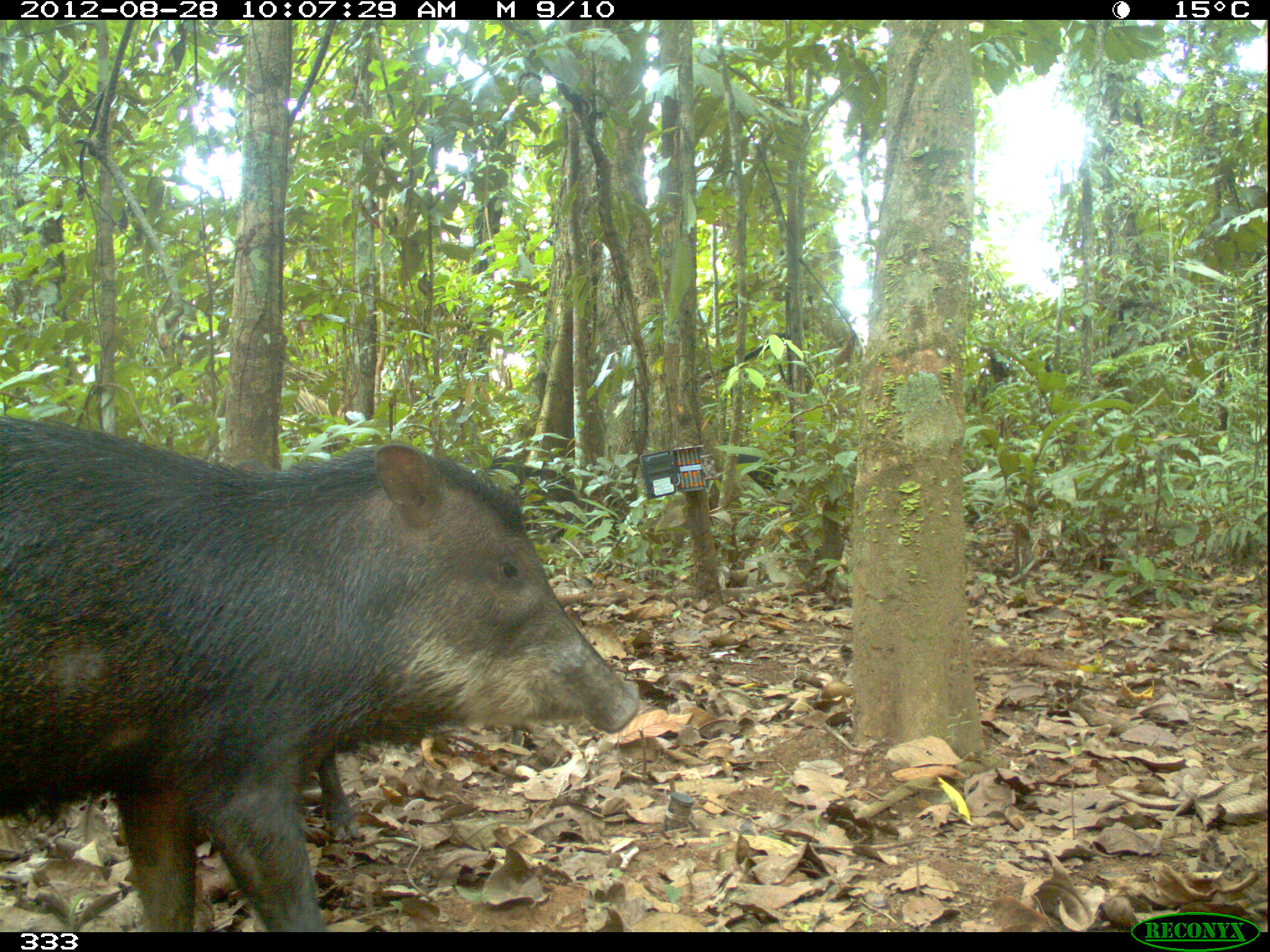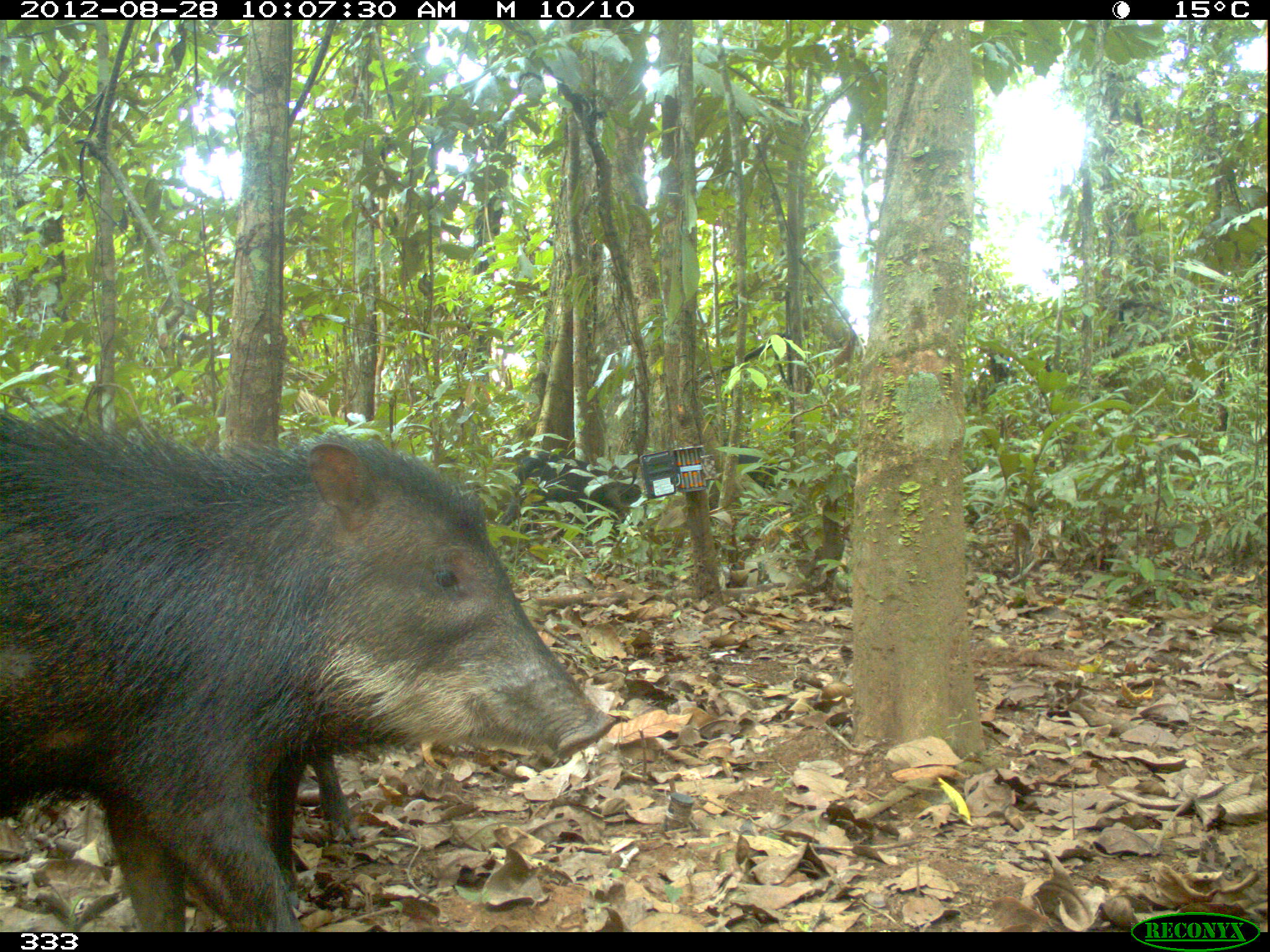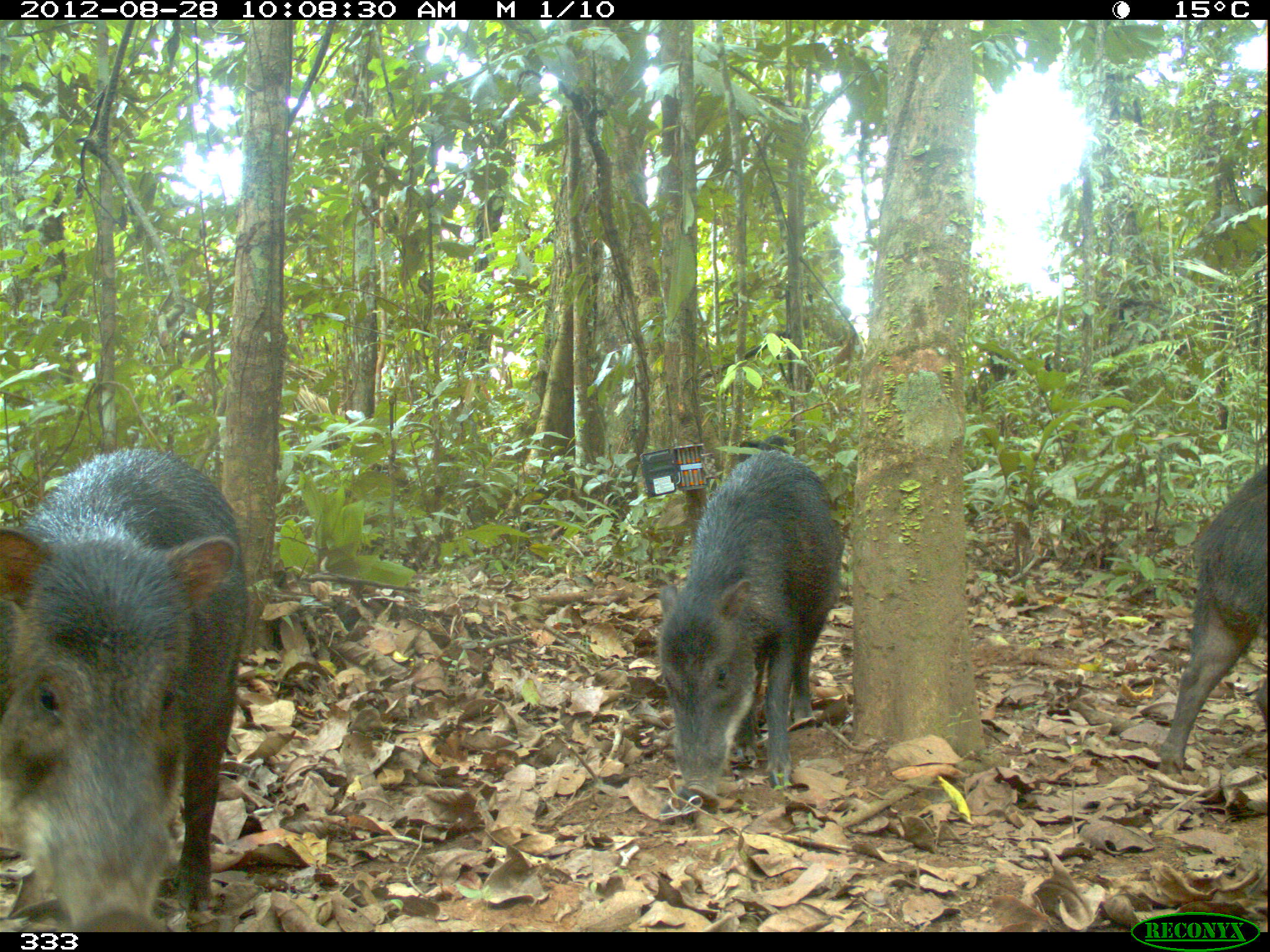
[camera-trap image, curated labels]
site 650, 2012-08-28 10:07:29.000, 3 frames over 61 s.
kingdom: Animalia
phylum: Chordata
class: Mammalia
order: Artiodactyla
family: Tayassuidae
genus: Tayassu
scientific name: Tayassu pecari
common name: white-lipped peccary